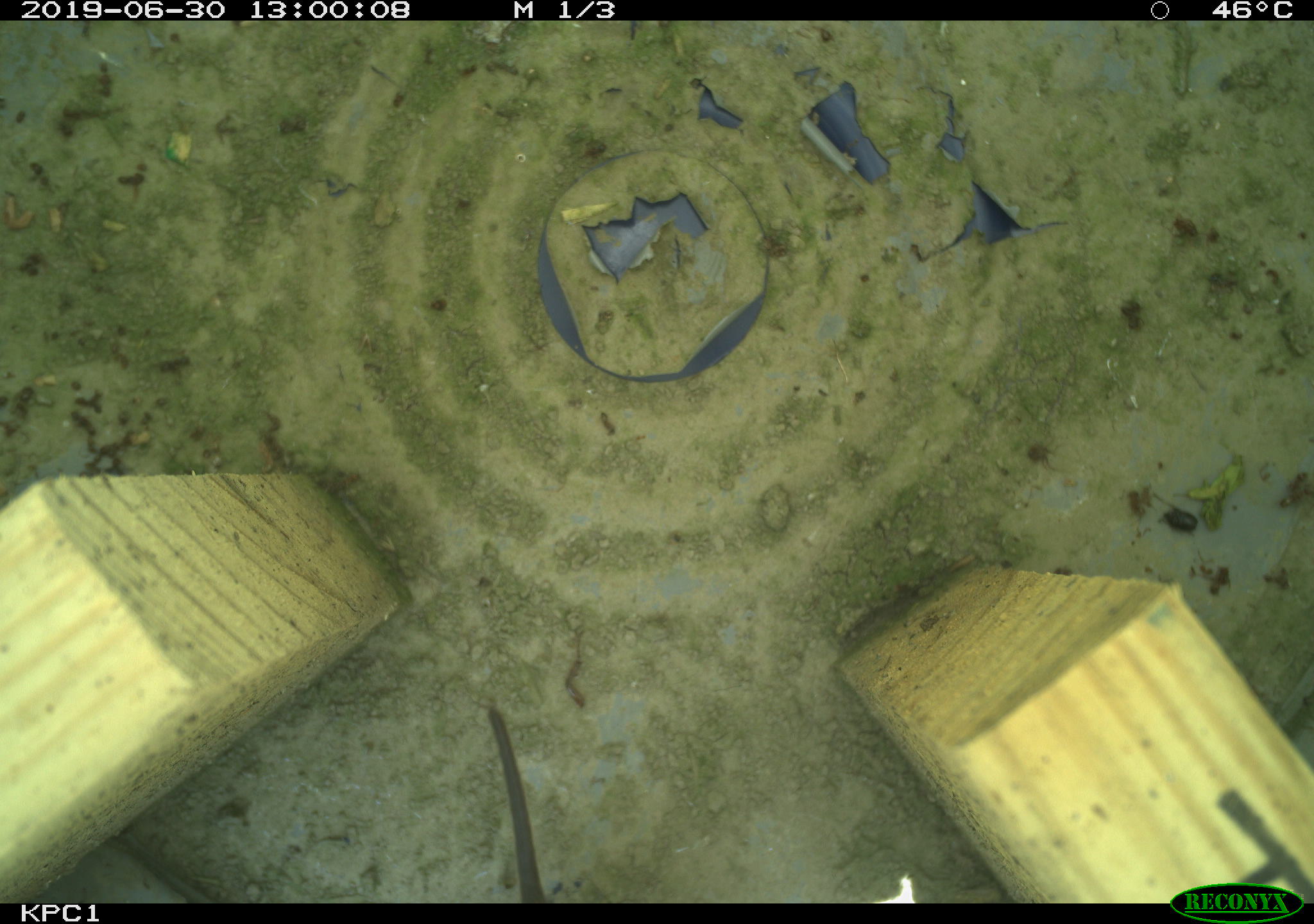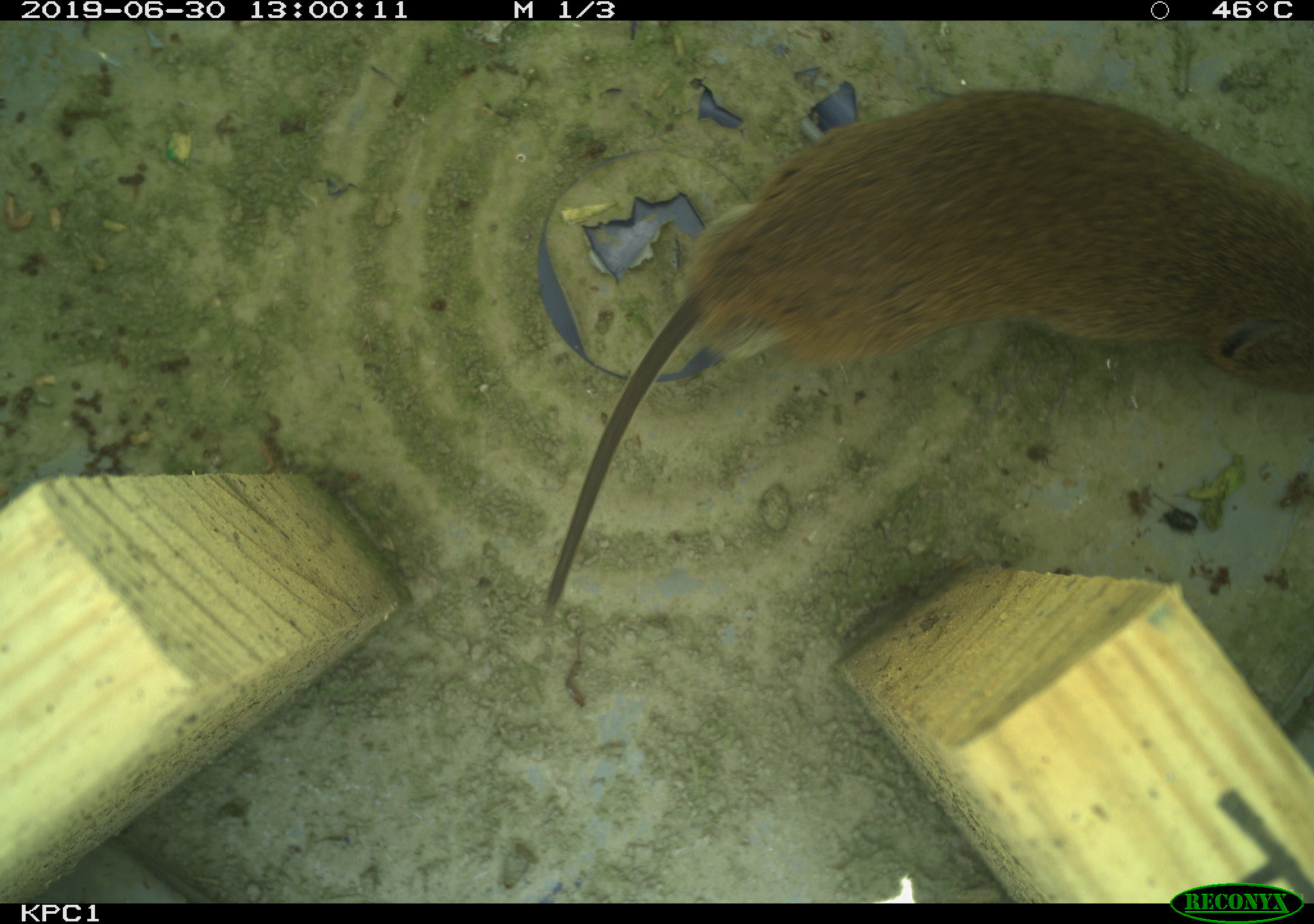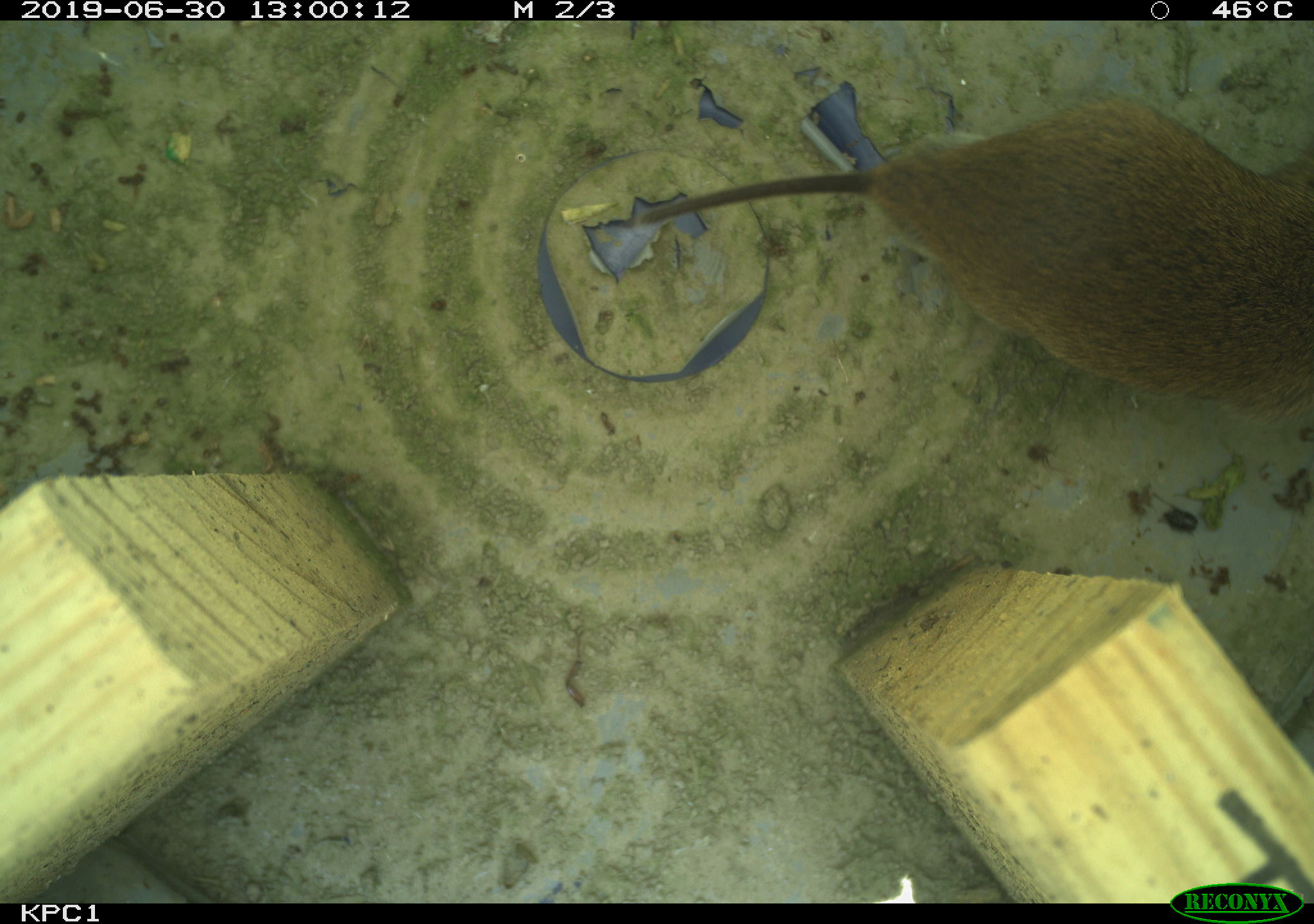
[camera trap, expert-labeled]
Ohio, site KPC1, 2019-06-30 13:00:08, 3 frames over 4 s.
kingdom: Animalia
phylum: Chordata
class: Mammalia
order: Rodentia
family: Cricetidae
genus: Microtus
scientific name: Microtus pennsylvanicus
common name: meadow vole